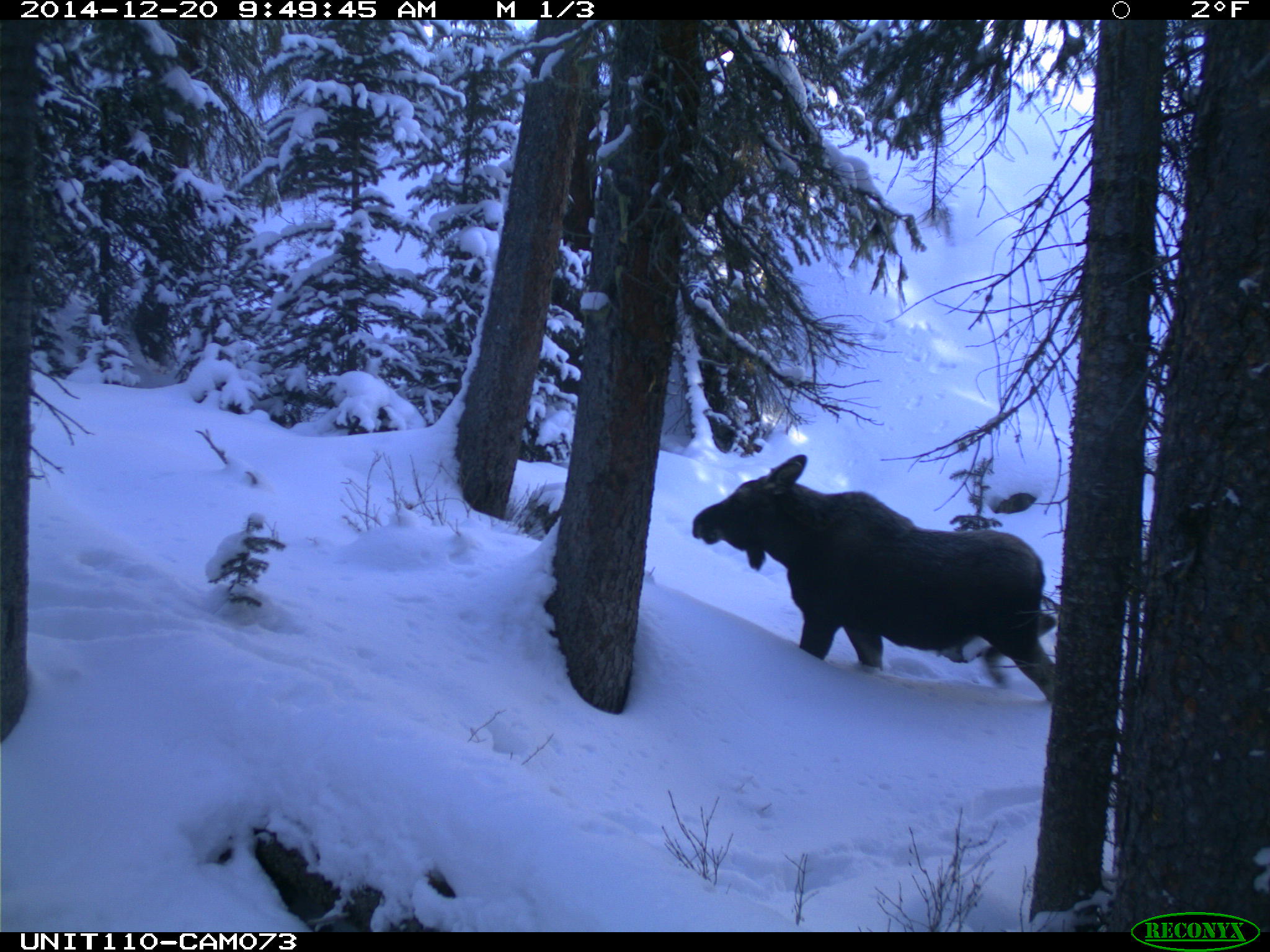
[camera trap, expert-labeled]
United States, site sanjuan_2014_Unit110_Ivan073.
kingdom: Animalia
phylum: Chordata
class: Mammalia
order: Artiodactyla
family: Cervidae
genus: Alces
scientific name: Alces alces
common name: moose